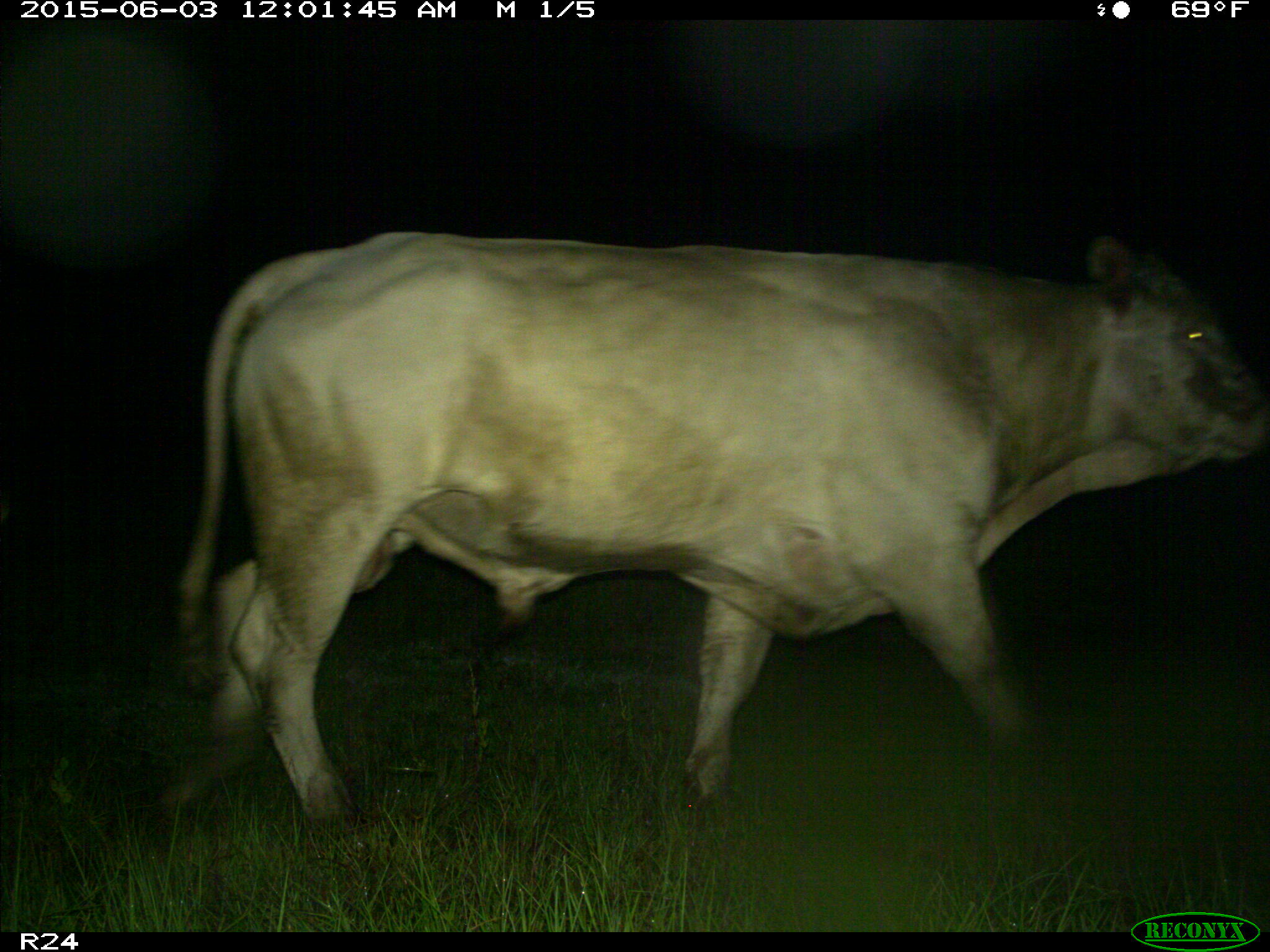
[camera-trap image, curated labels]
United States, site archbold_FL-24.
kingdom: Animalia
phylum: Chordata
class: Mammalia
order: Artiodactyla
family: Bovidae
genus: Bos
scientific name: Bos taurus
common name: domestic cow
Bos taurus (domestic cow).